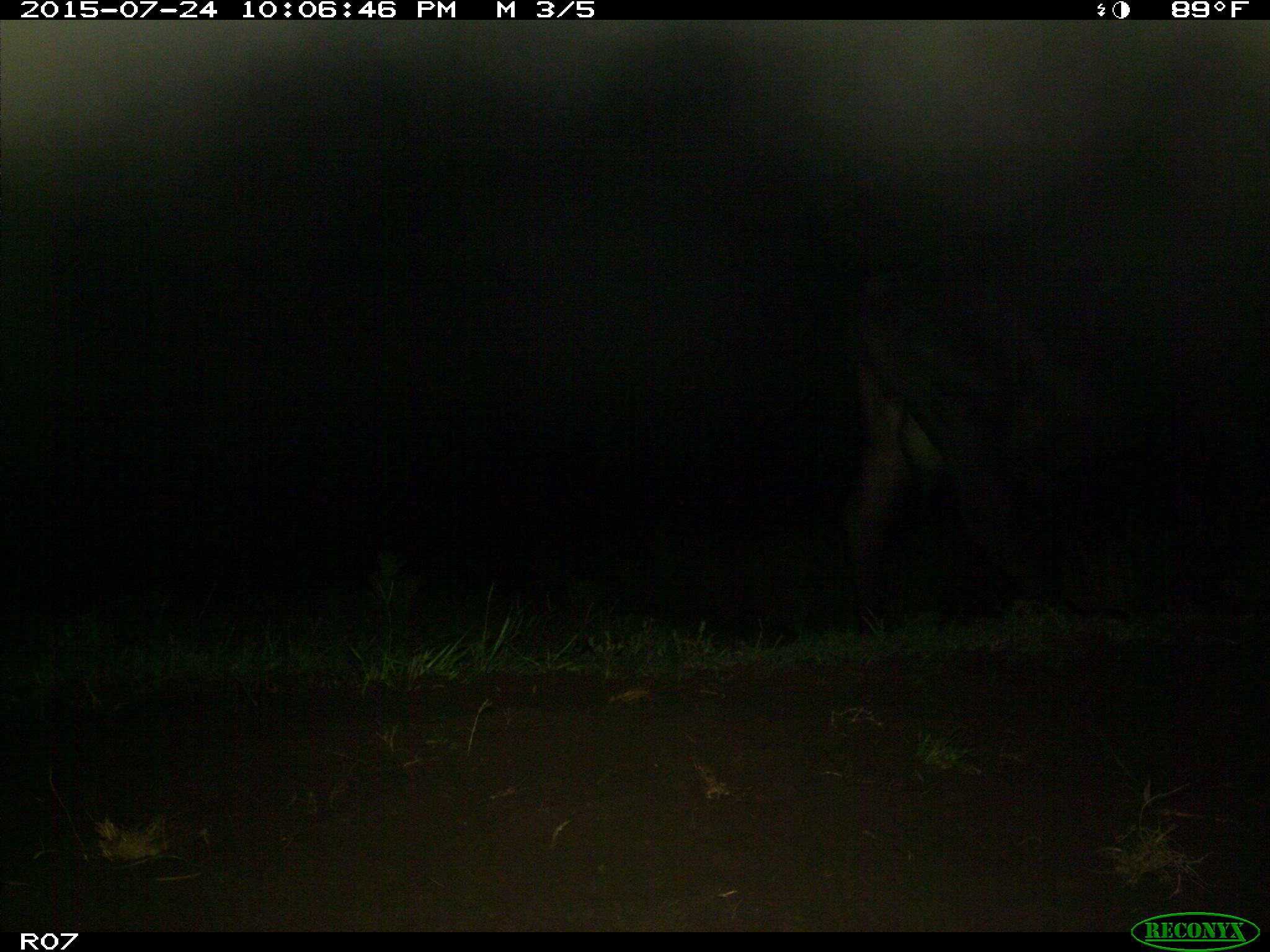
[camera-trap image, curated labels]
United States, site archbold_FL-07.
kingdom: Animalia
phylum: Chordata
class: Mammalia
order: Artiodactyla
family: Bovidae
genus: Bos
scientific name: Bos taurus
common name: domestic cow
Bos taurus (domestic cow).